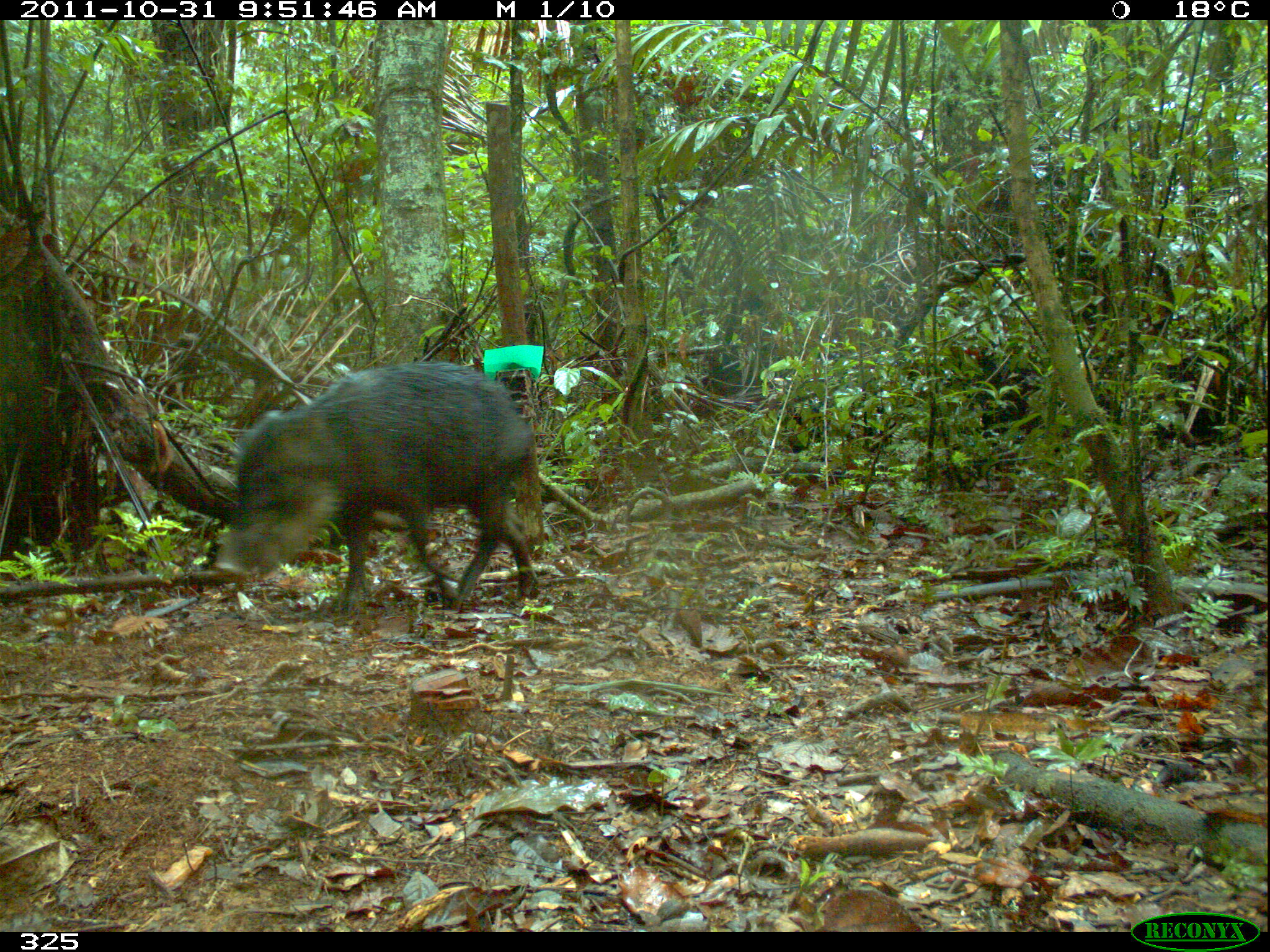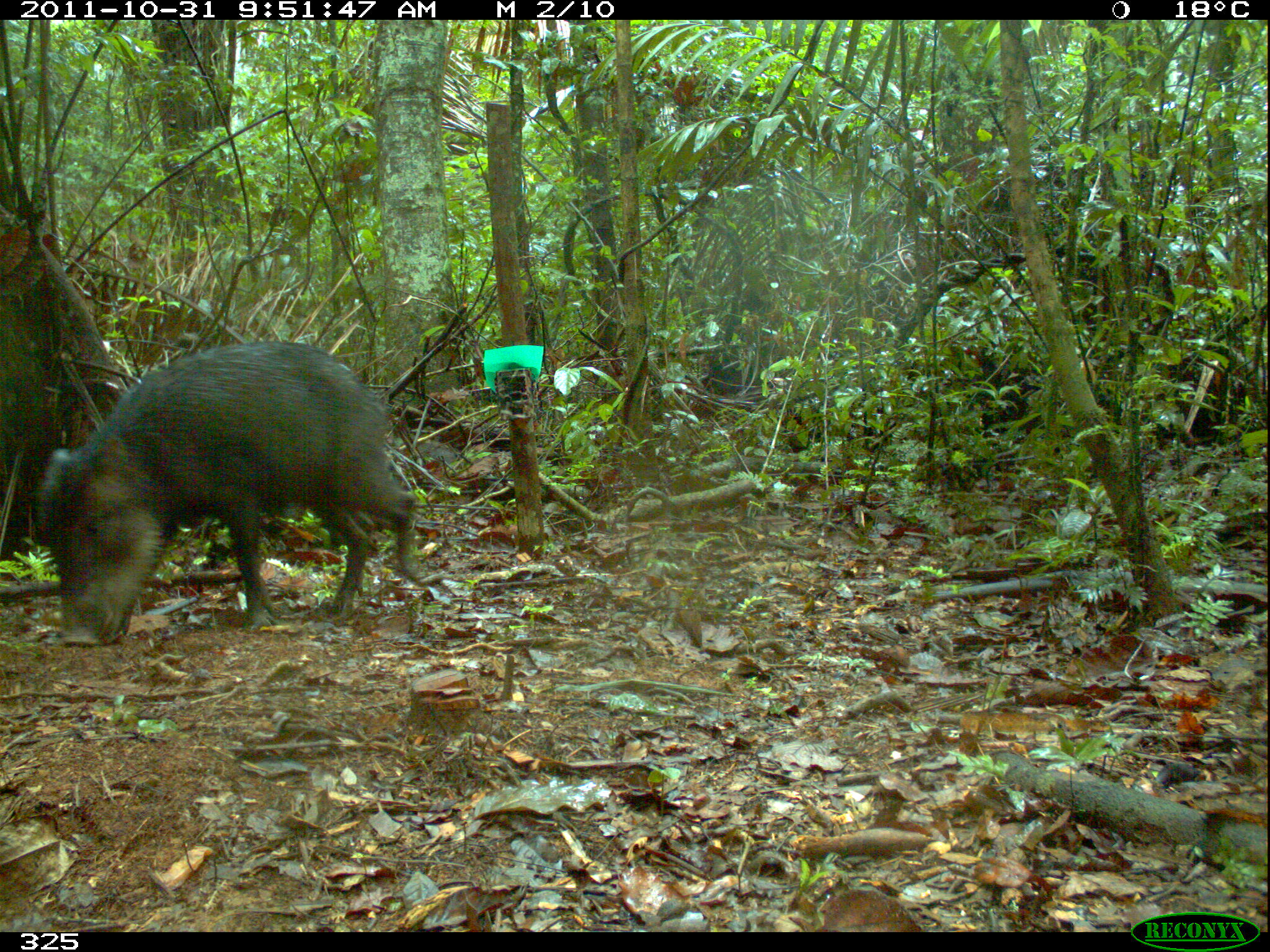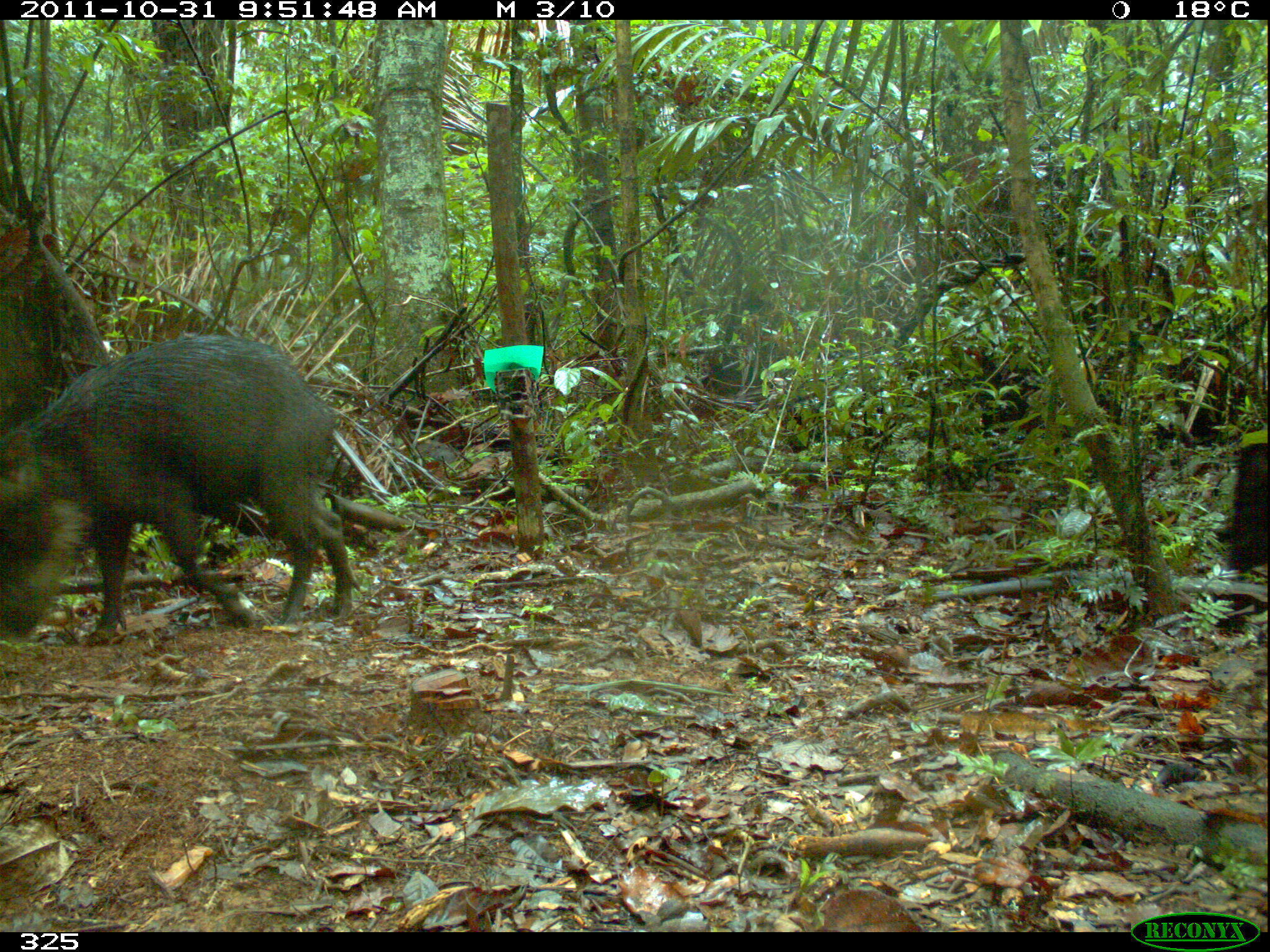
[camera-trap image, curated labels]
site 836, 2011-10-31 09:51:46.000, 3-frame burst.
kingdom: Animalia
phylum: Chordata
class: Mammalia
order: Artiodactyla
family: Tayassuidae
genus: Tayassu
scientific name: Tayassu pecari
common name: white-lipped peccary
Tayassu pecari (white-lipped peccary).